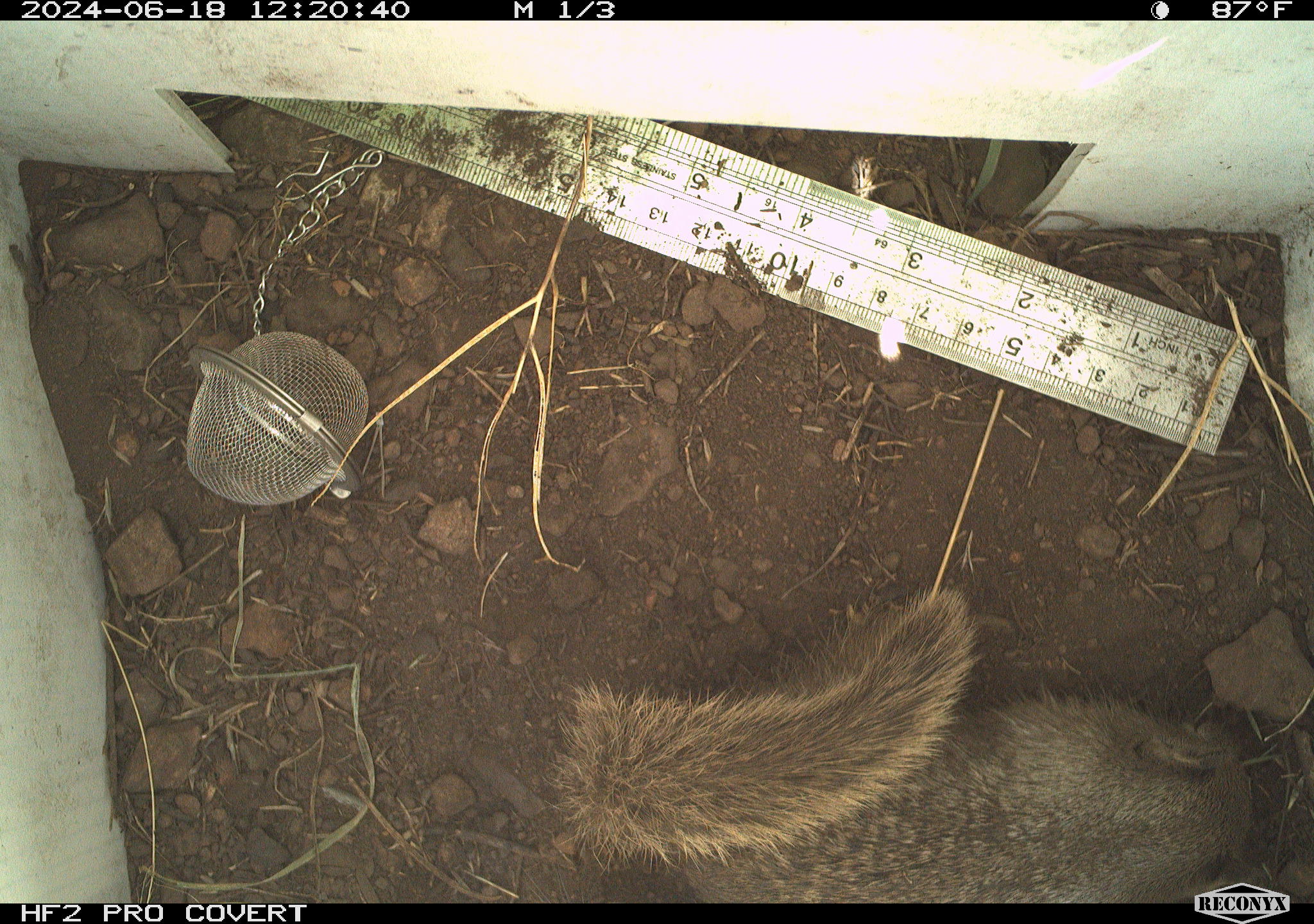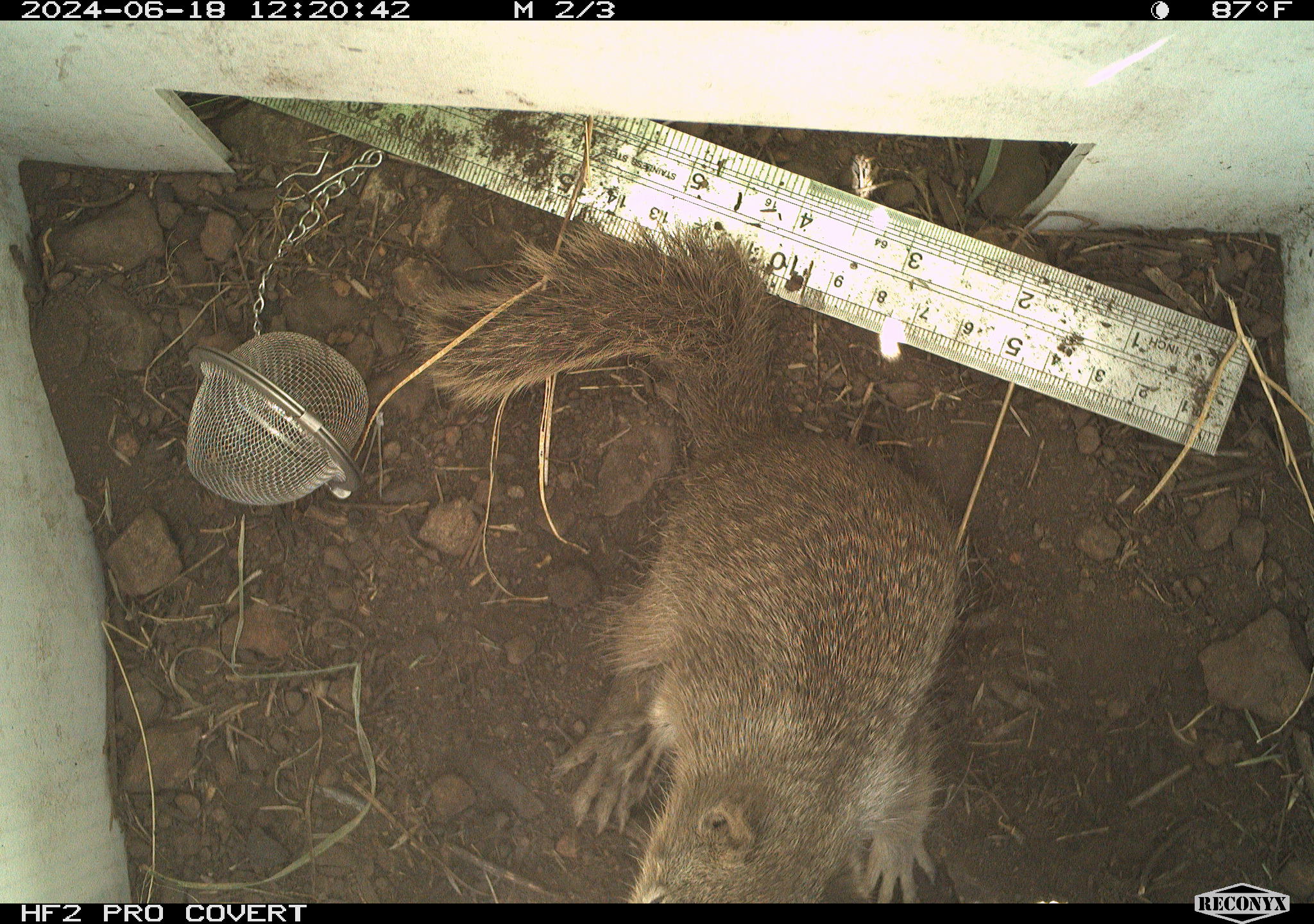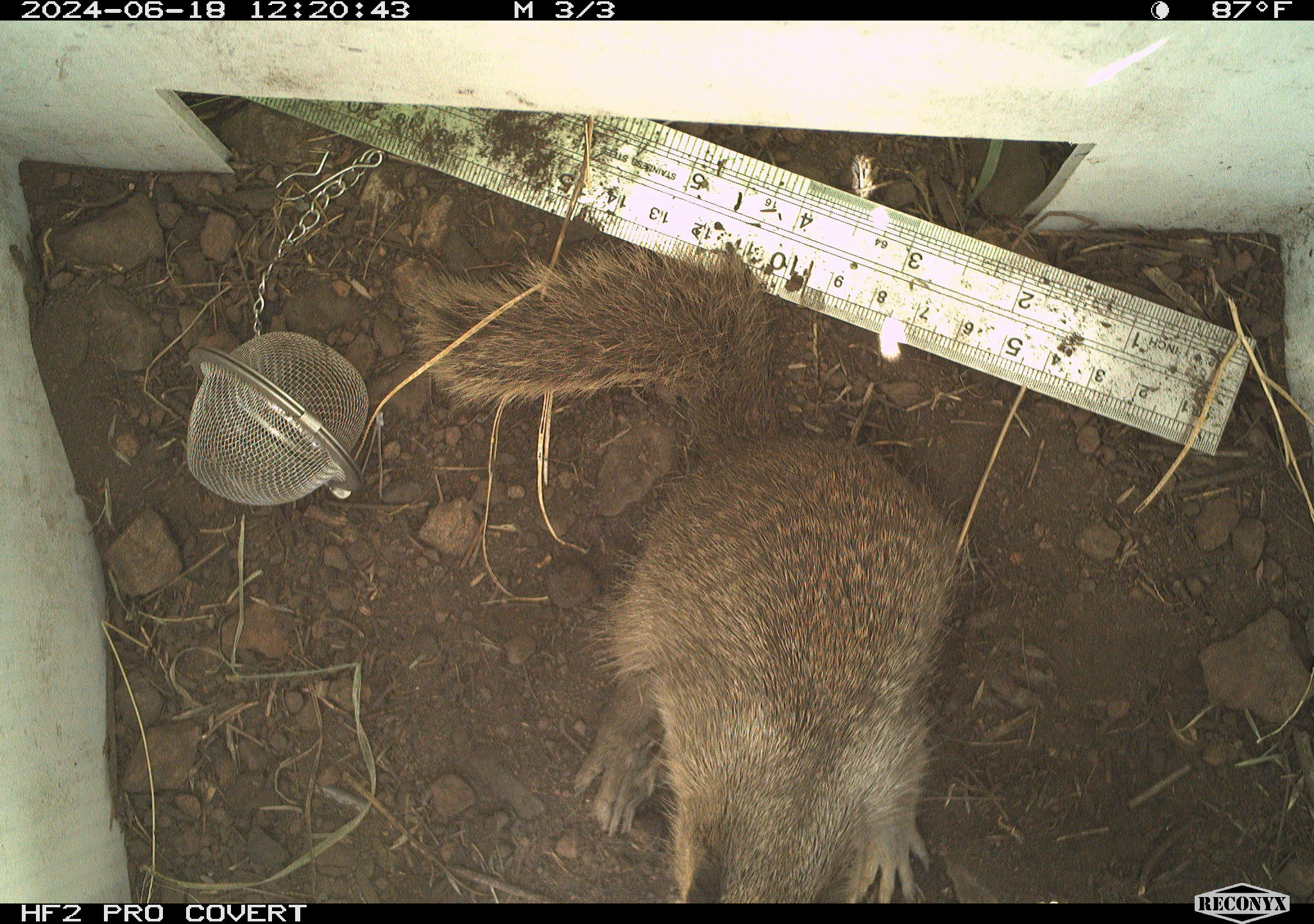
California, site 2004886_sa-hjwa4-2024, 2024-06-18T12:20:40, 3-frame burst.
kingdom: Animalia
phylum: Chordata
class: Mammalia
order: Rodentia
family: Sciuridae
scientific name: Sciuridae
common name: squirrels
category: sciuridae family